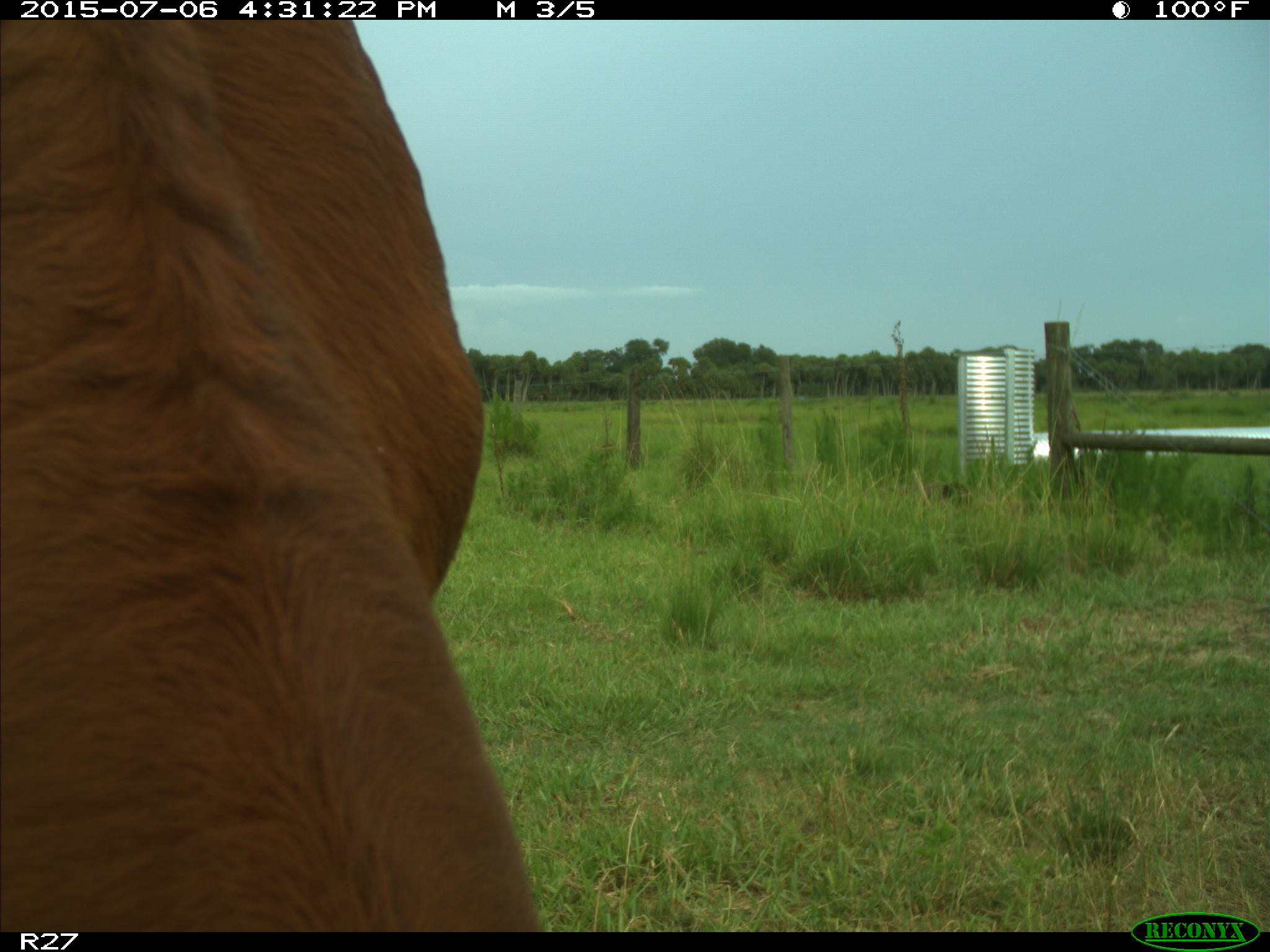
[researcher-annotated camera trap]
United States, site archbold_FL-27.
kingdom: Animalia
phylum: Chordata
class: Mammalia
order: Artiodactyla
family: Bovidae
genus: Bos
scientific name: Bos taurus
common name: domestic cow